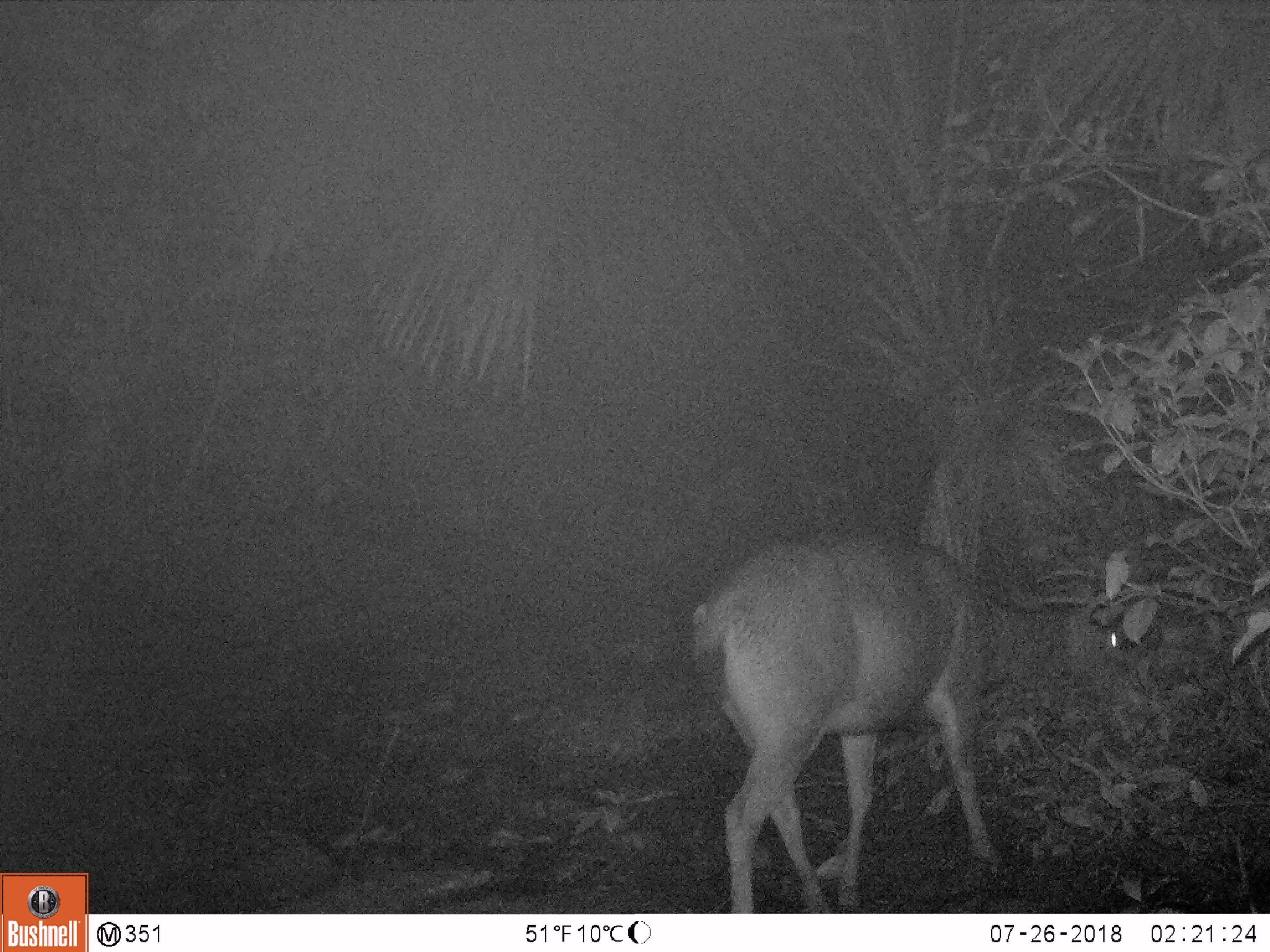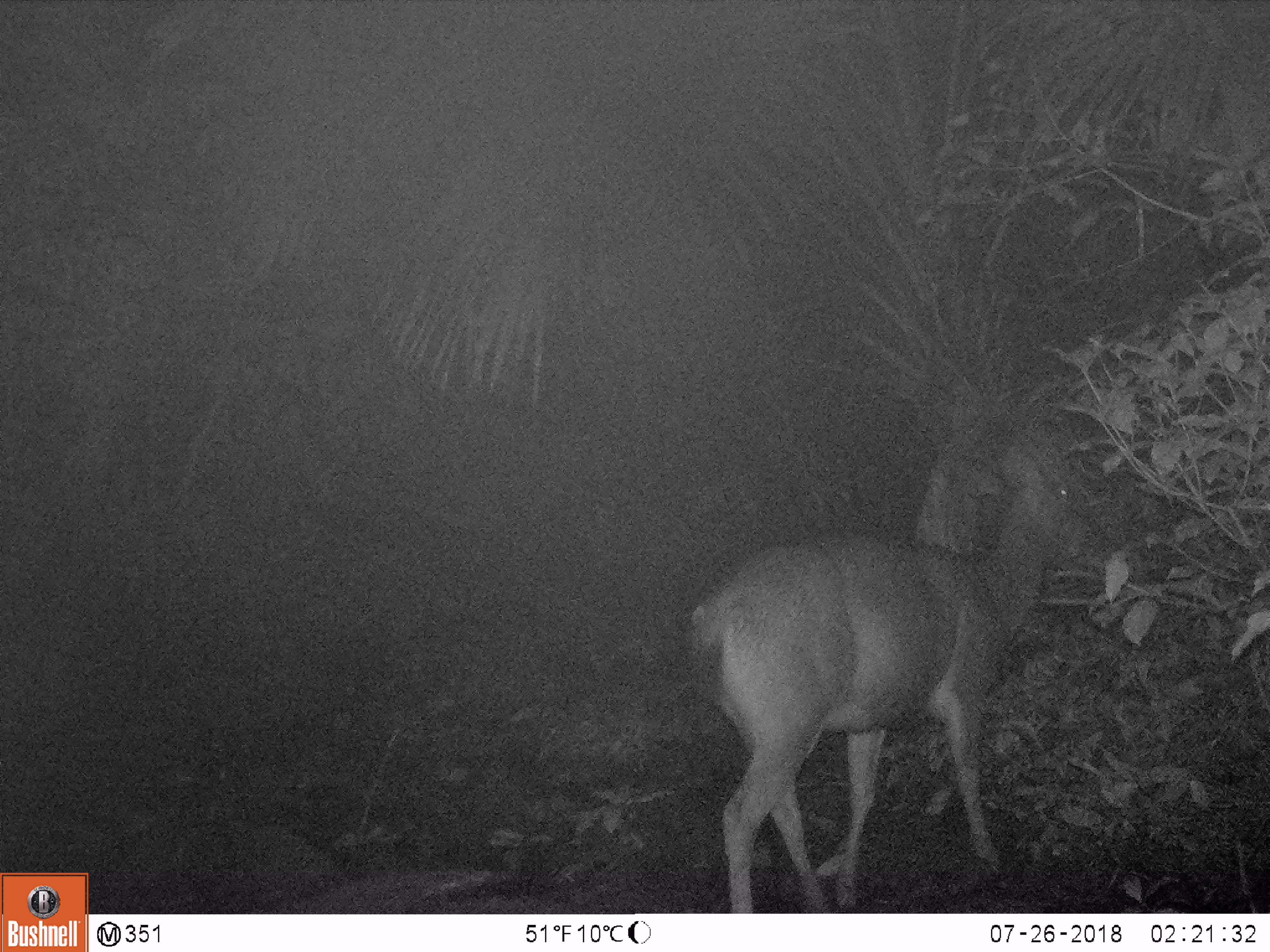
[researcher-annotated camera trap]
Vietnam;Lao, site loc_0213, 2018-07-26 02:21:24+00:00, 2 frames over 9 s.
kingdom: Animalia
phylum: Chordata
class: Mammalia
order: Artiodactyla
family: Cervidae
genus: Rusa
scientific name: Rusa unicolor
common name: sambar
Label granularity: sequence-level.